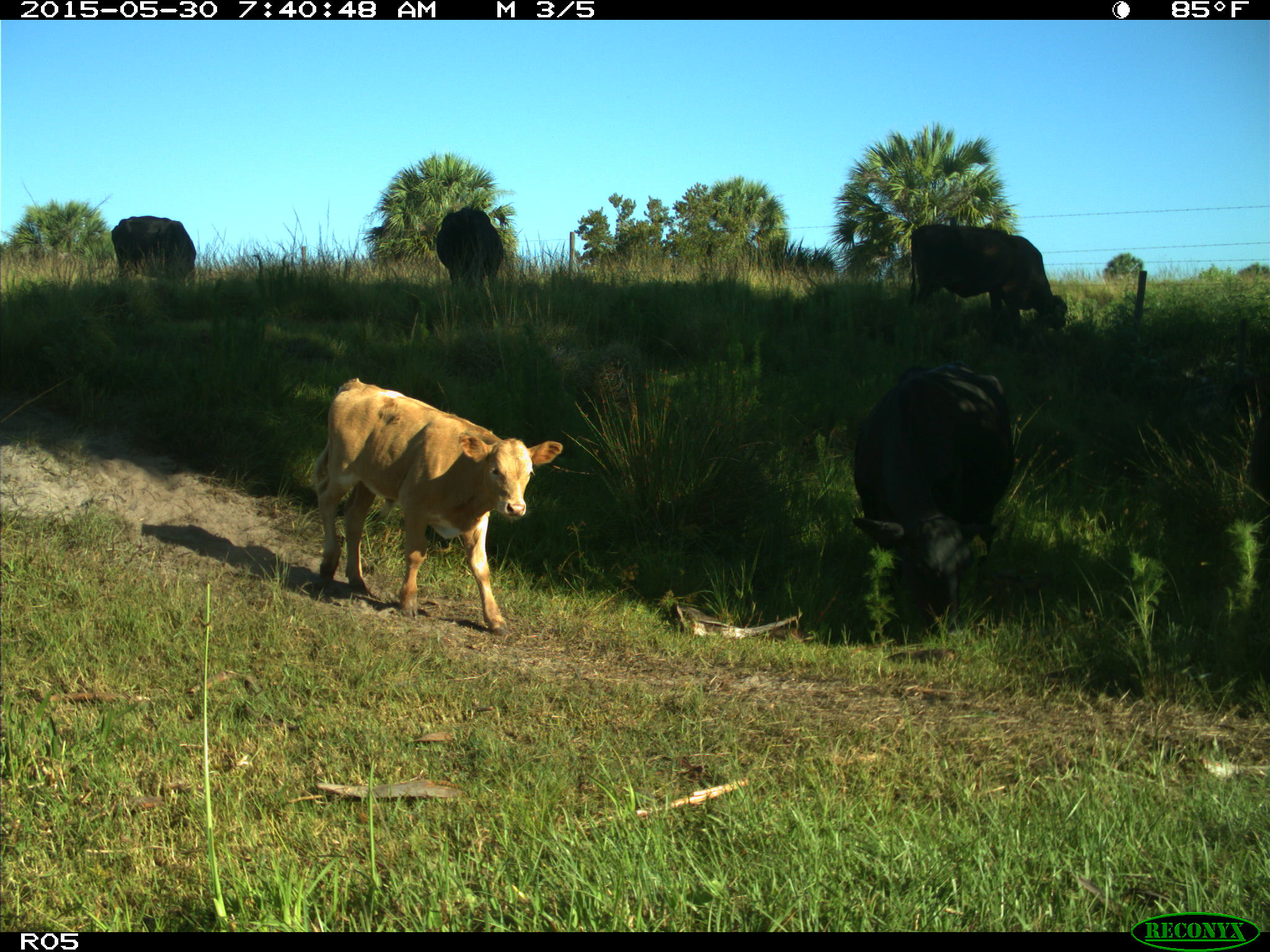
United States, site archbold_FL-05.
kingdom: Animalia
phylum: Chordata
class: Mammalia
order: Artiodactyla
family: Bovidae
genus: Bos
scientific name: Bos taurus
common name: domestic cow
Bos taurus (domestic cow).